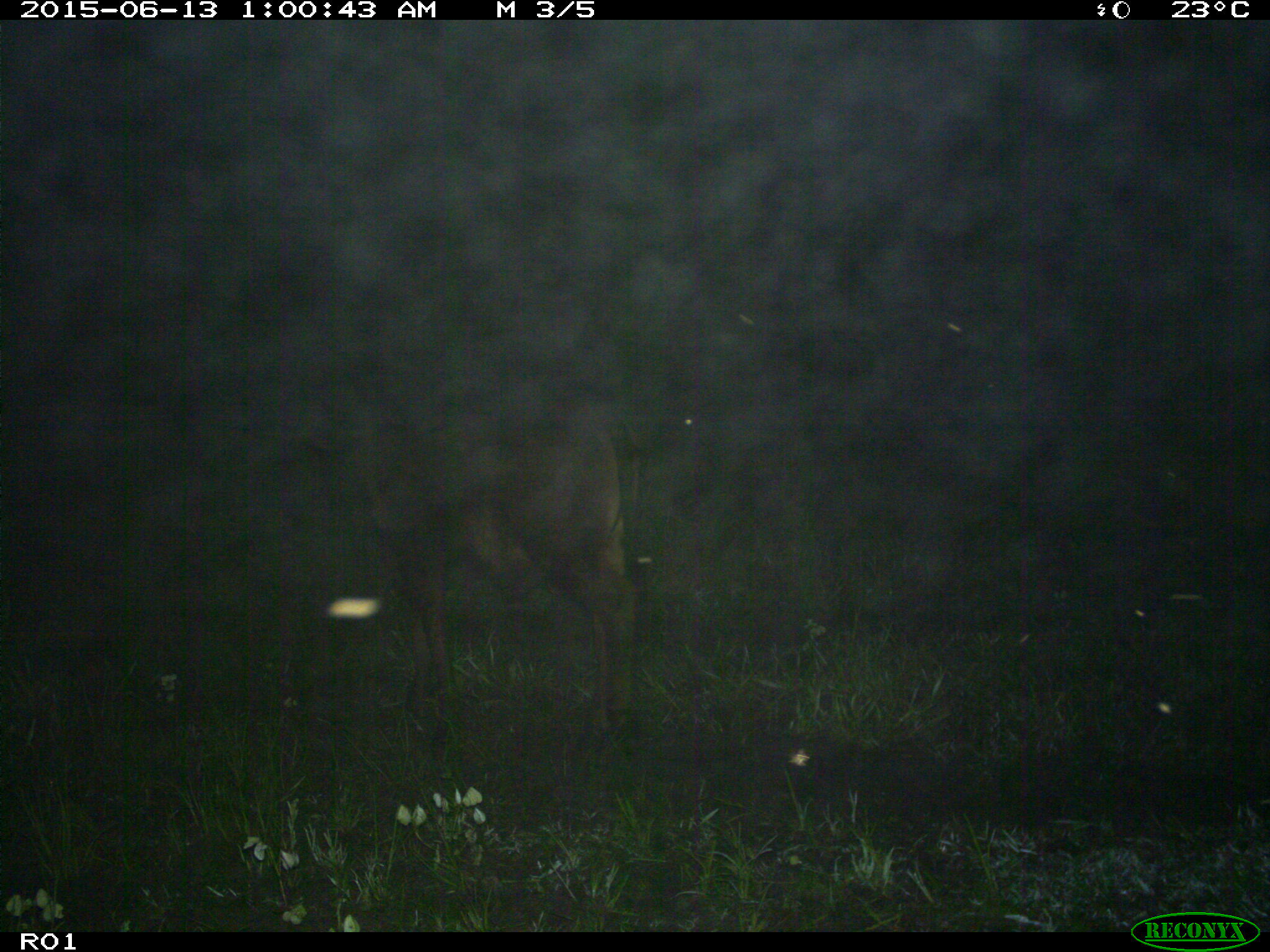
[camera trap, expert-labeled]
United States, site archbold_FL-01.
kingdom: Animalia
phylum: Chordata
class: Mammalia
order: Artiodactyla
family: Bovidae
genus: Bos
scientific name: Bos taurus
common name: domestic cow